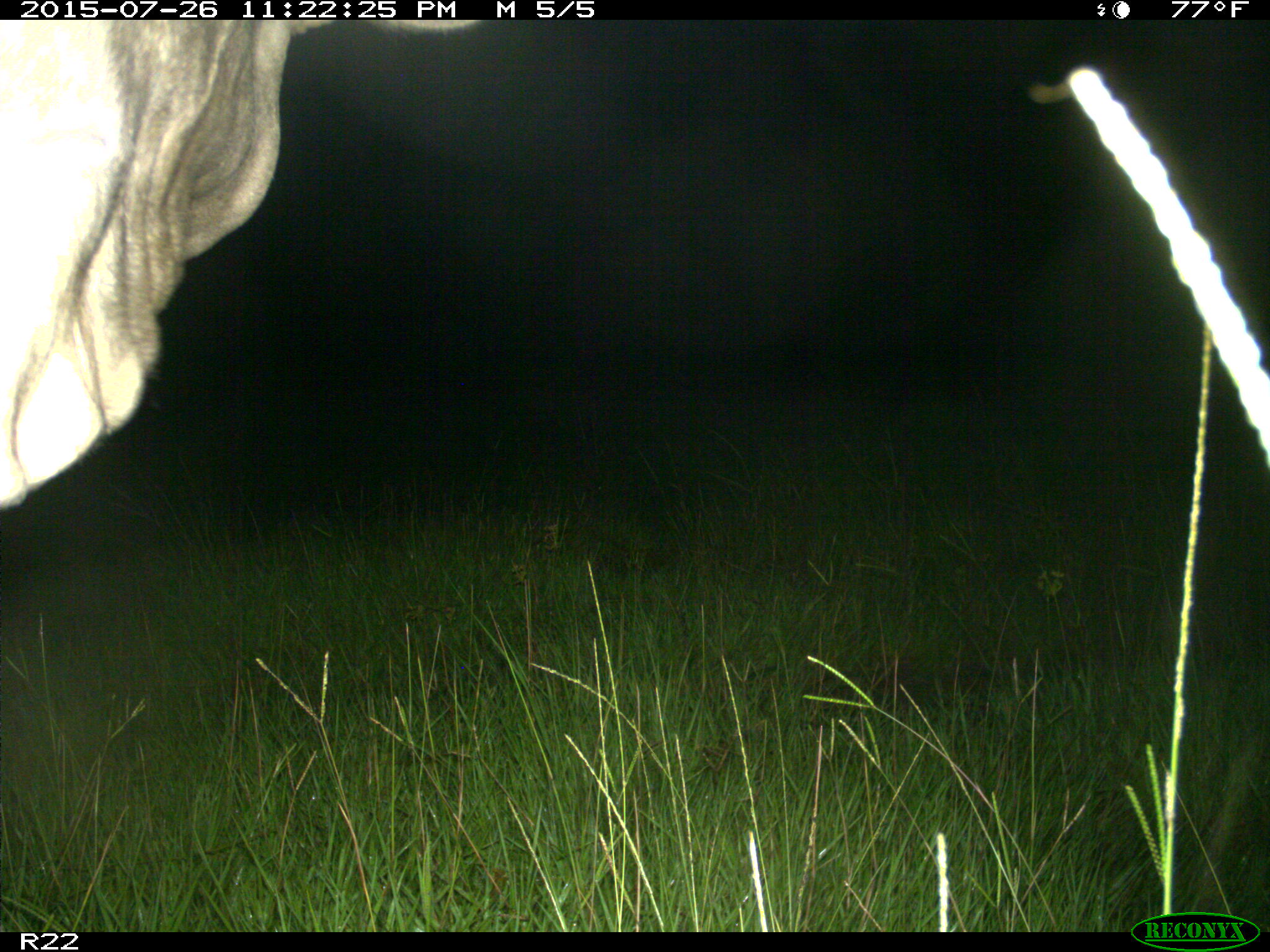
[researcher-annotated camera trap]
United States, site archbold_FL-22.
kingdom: Animalia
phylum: Chordata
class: Mammalia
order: Artiodactyla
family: Bovidae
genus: Bos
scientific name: Bos taurus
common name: domestic cow